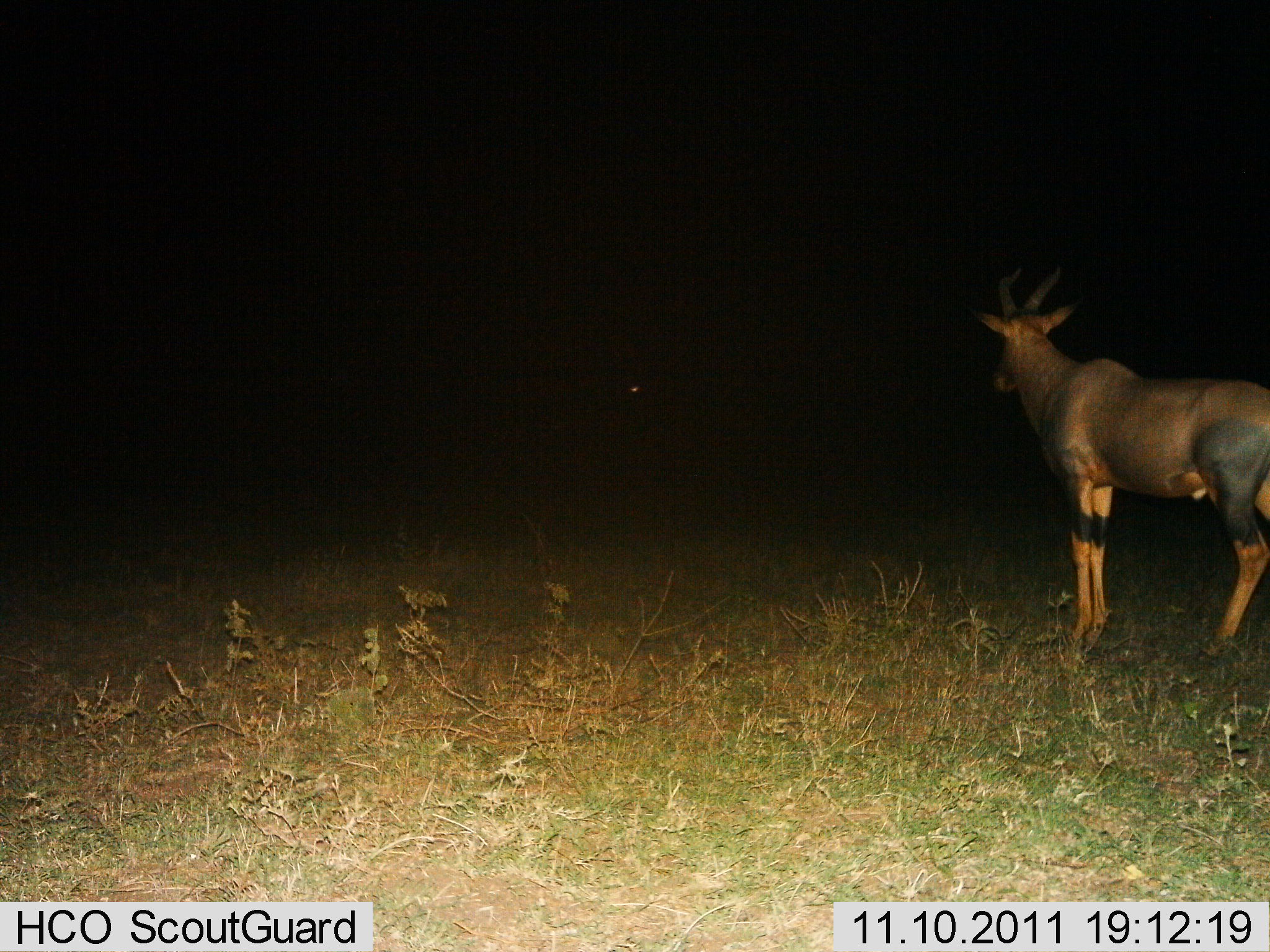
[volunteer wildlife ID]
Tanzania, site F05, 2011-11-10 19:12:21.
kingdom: Animalia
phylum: Chordata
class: Mammalia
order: Artiodactyla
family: Bovidae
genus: Damaliscus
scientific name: Damaliscus lunatus jimela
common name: topi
Topi (Damaliscus lunatus jimela), count 1. Behavior (volunteer vote fractions): standing 100%, resting 0%, moving 0%, interacting 7%. Young present (vote fraction): 0%. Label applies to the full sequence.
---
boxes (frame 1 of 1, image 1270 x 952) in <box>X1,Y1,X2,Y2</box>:
animal: <box>969,259,1270,670</box>